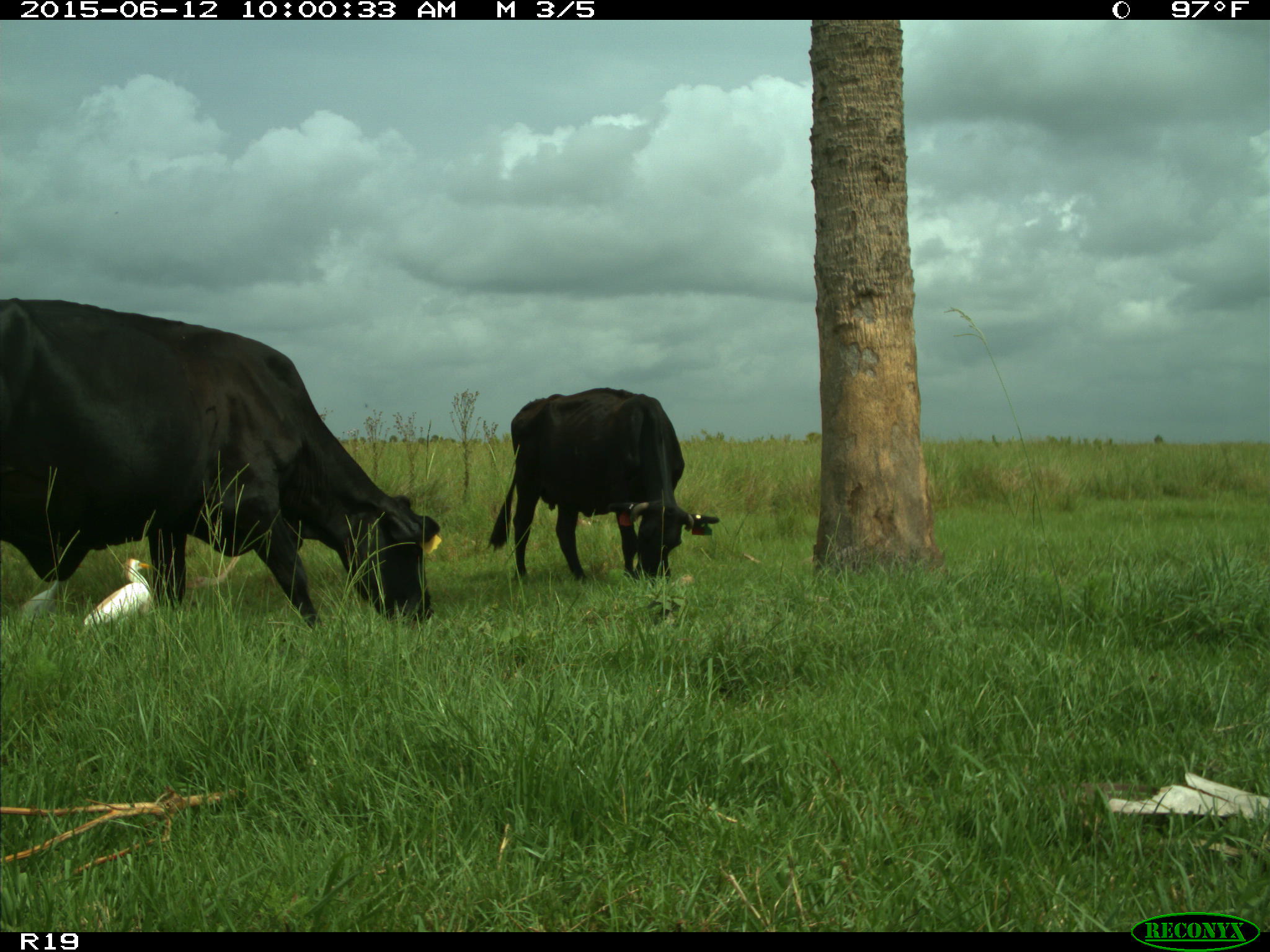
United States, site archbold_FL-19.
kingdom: Animalia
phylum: Chordata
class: Mammalia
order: Artiodactyla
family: Bovidae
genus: Bos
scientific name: Bos taurus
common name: domestic cow